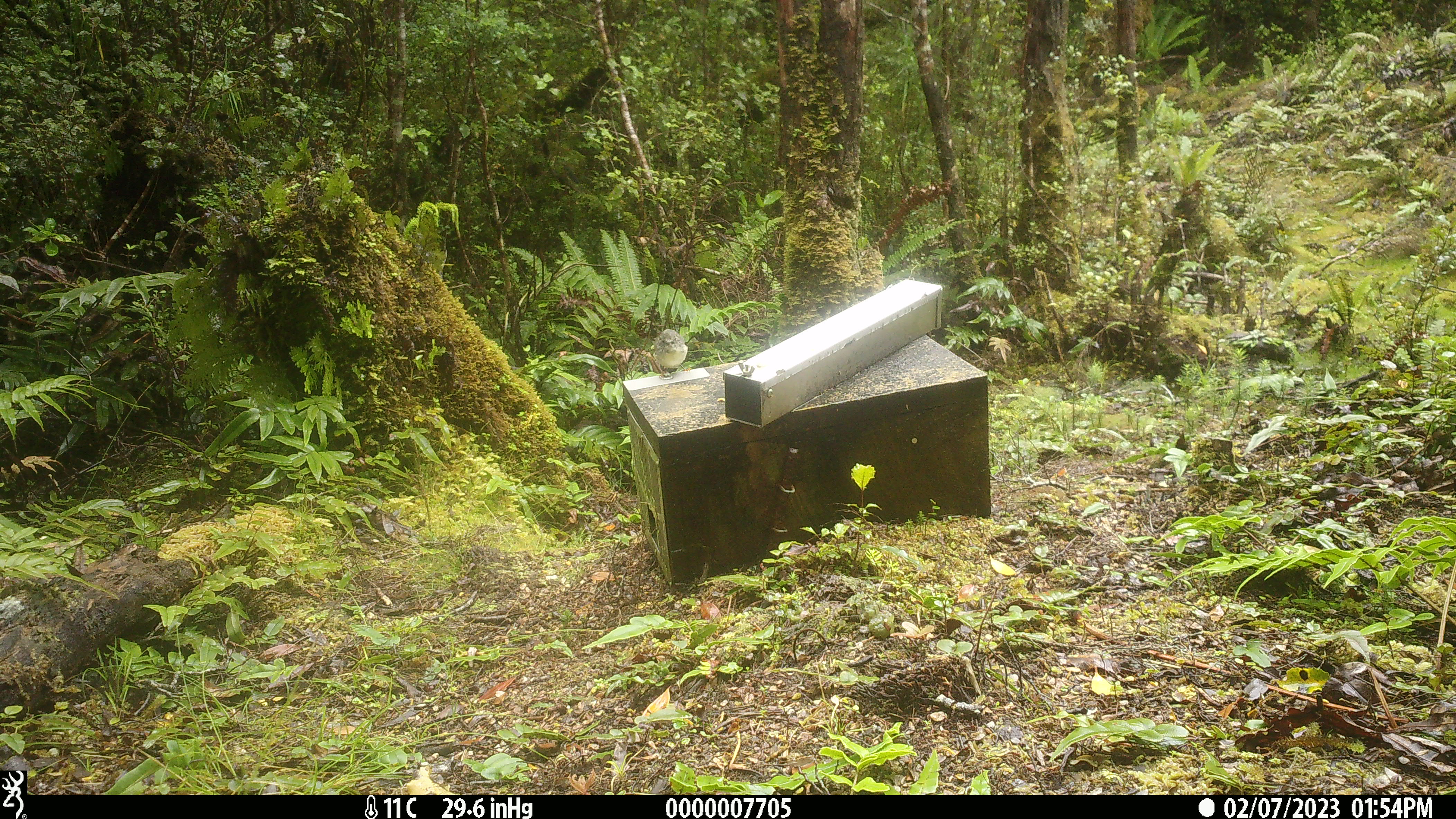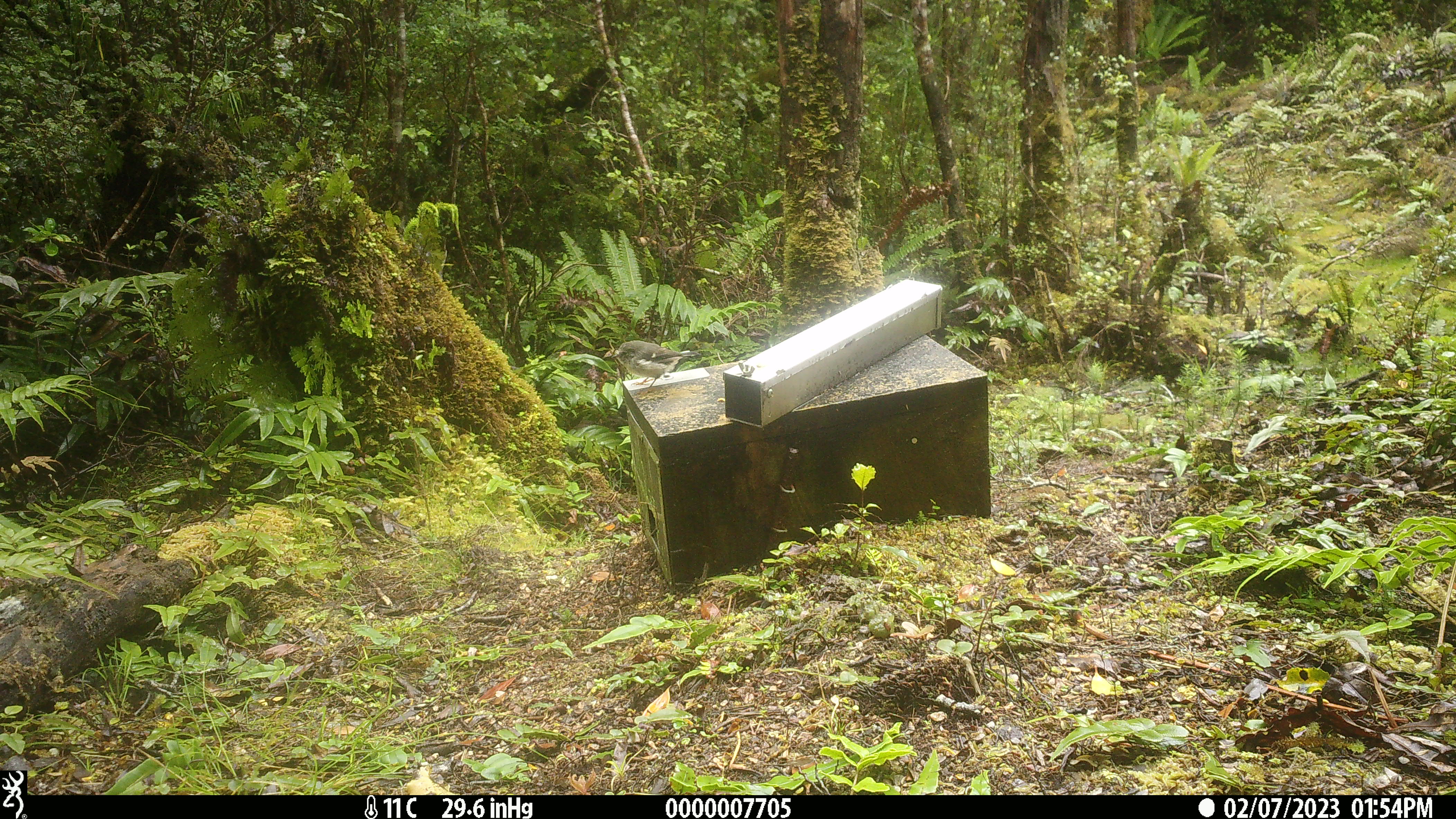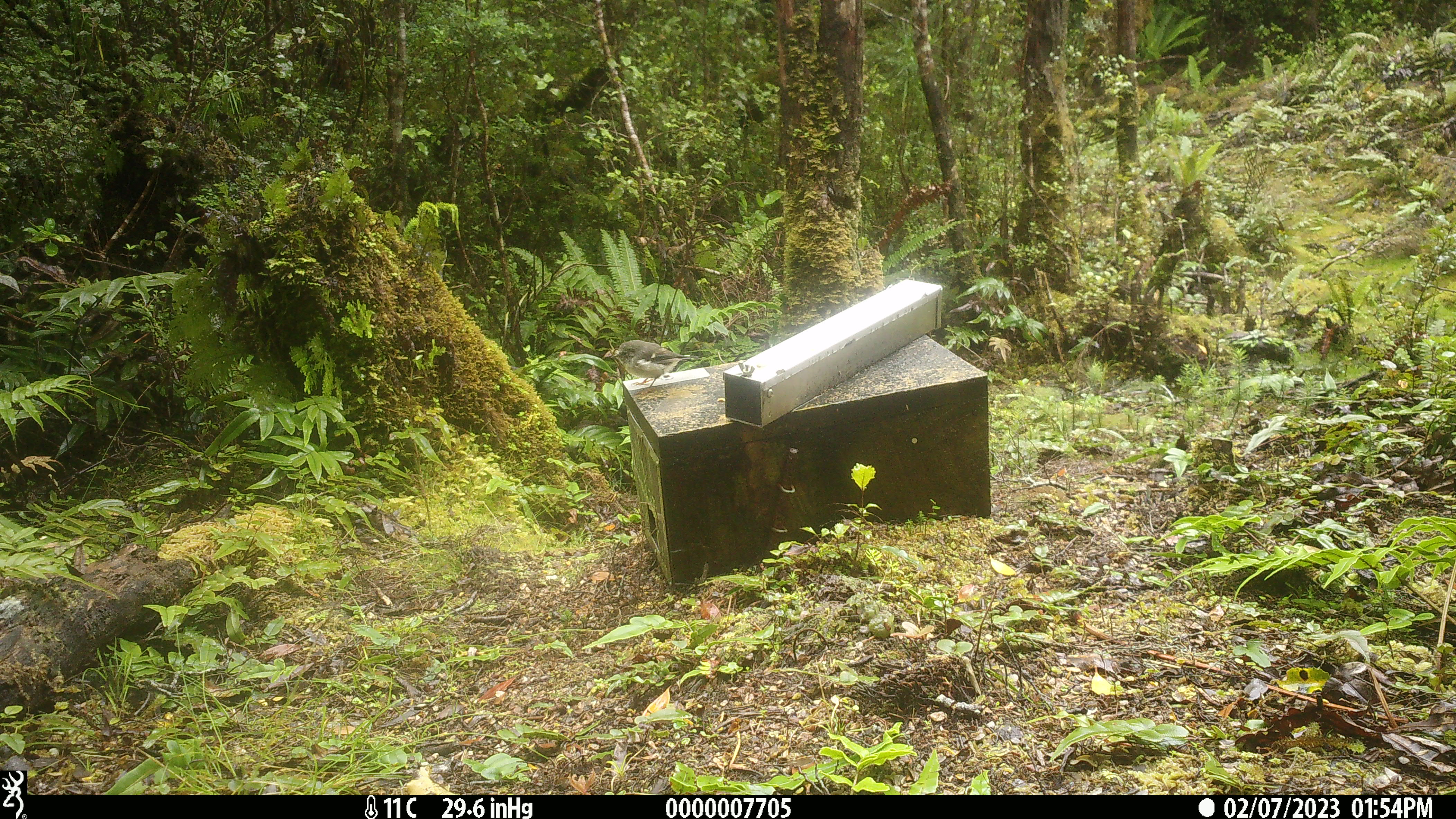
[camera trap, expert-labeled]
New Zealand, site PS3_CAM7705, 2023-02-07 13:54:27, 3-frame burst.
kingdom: Animalia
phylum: Chordata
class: Aves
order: Passeriformes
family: Petroicidae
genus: Petroica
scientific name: Petroica macrocephala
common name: tomtit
Tomtit (Petroica macrocephala).